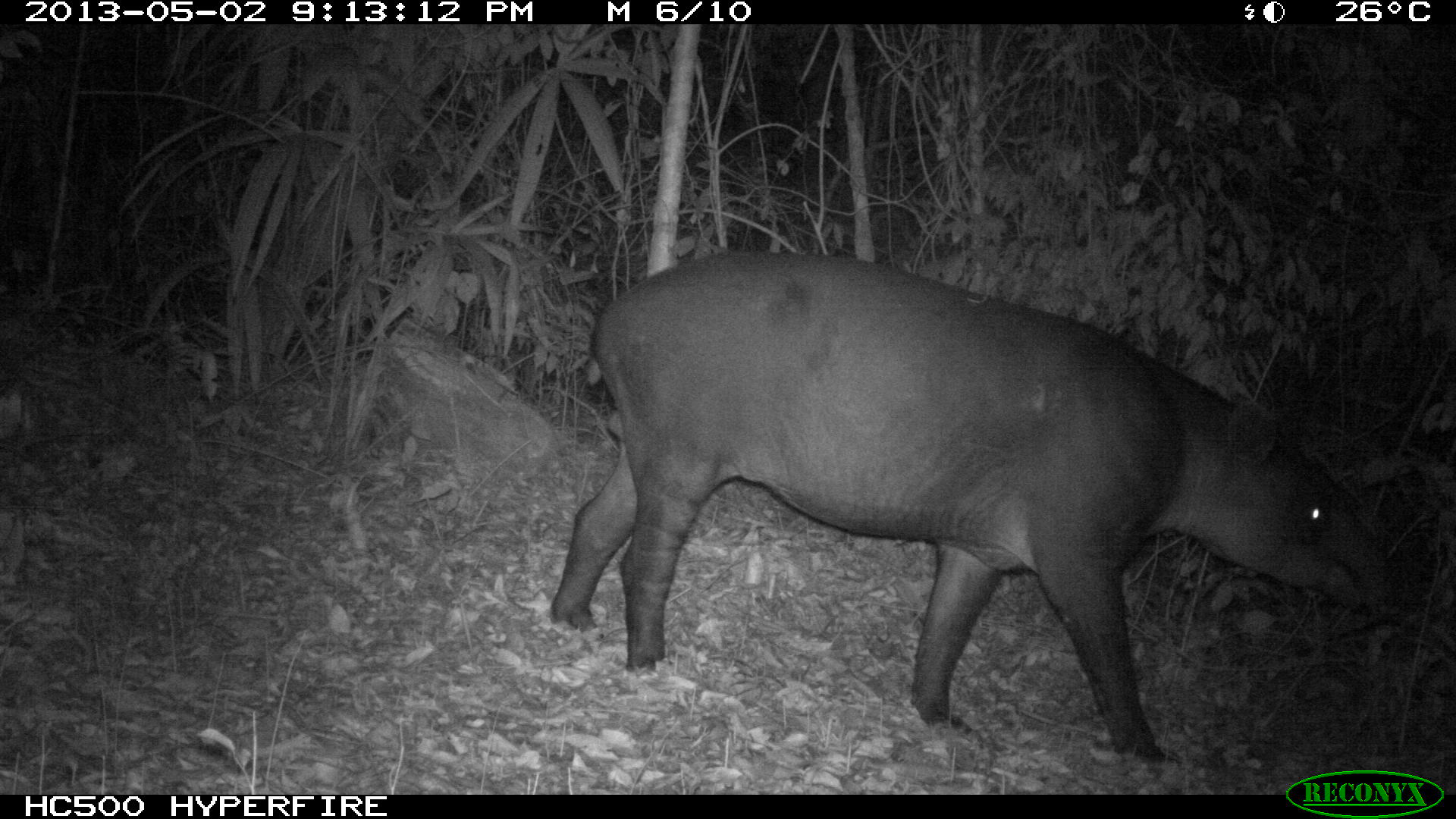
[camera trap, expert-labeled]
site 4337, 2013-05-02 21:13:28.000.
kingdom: Animalia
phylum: Chordata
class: Mammalia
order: Perissodactyla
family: Tapiridae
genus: Tapirus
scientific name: Tapirus bairdii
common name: baird's tapir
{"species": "Tapirus bairdii (baird's tapir)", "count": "1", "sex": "male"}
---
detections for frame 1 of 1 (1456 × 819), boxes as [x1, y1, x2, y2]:
tapirus bairdii: [546, 247, 1399, 771]